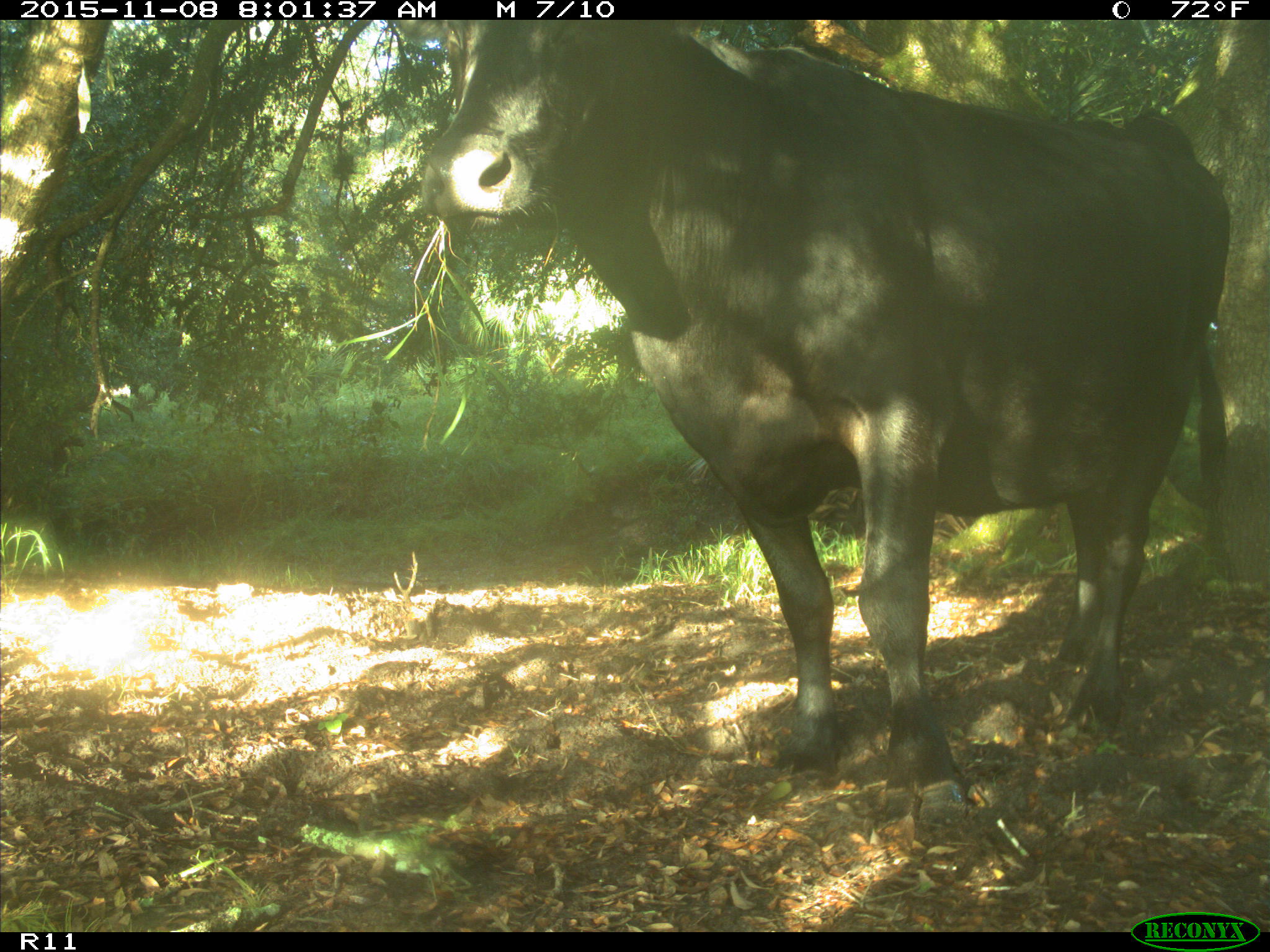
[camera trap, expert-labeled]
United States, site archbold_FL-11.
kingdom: Animalia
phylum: Chordata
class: Mammalia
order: Artiodactyla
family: Bovidae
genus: Bos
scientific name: Bos taurus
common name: domestic cow